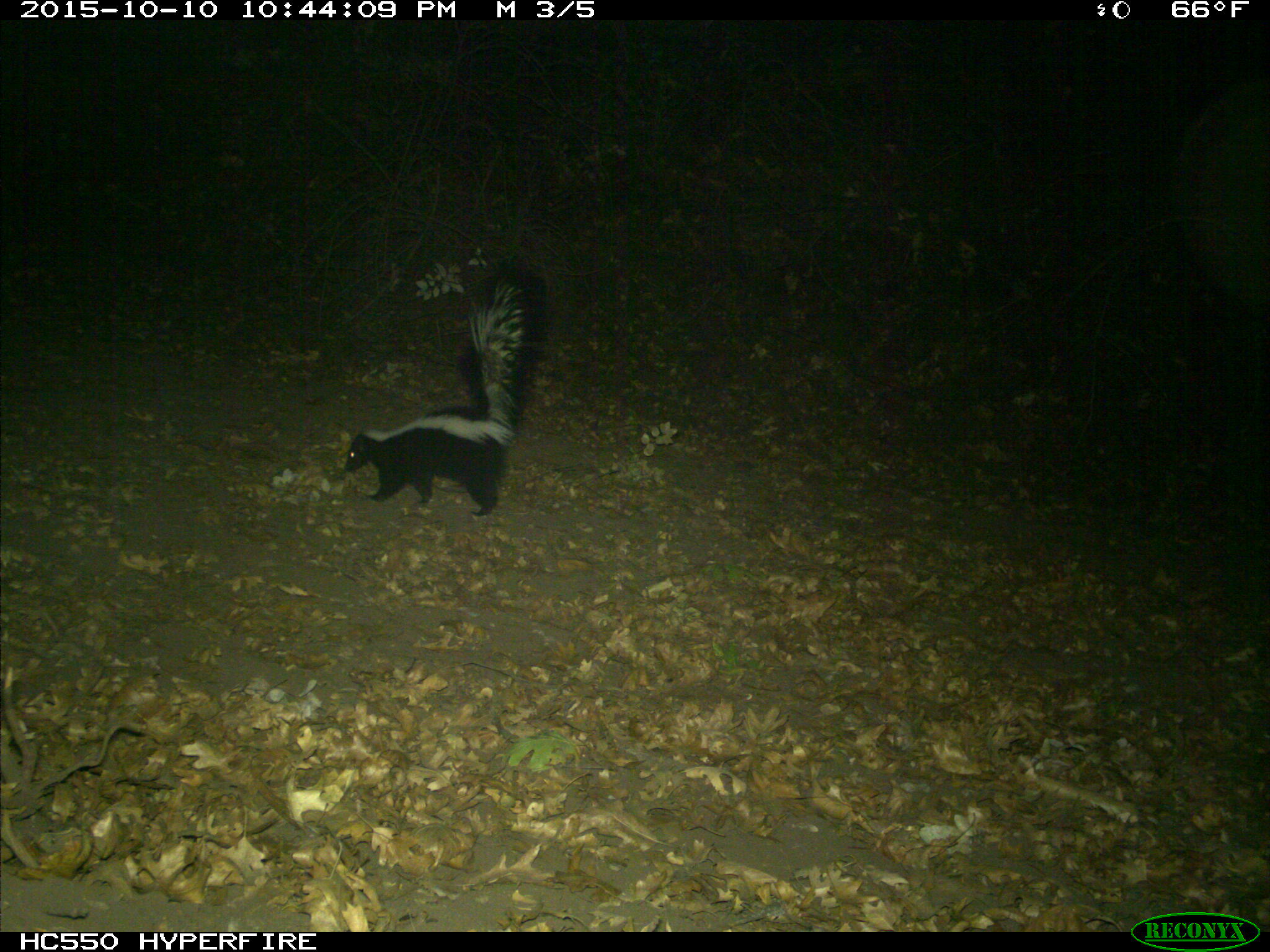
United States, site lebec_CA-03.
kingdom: Animalia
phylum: Chordata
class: Mammalia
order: Carnivora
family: Mephitidae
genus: Mephitis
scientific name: Mephitis mephitis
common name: striped skunk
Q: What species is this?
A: Mephitis mephitis (striped skunk).